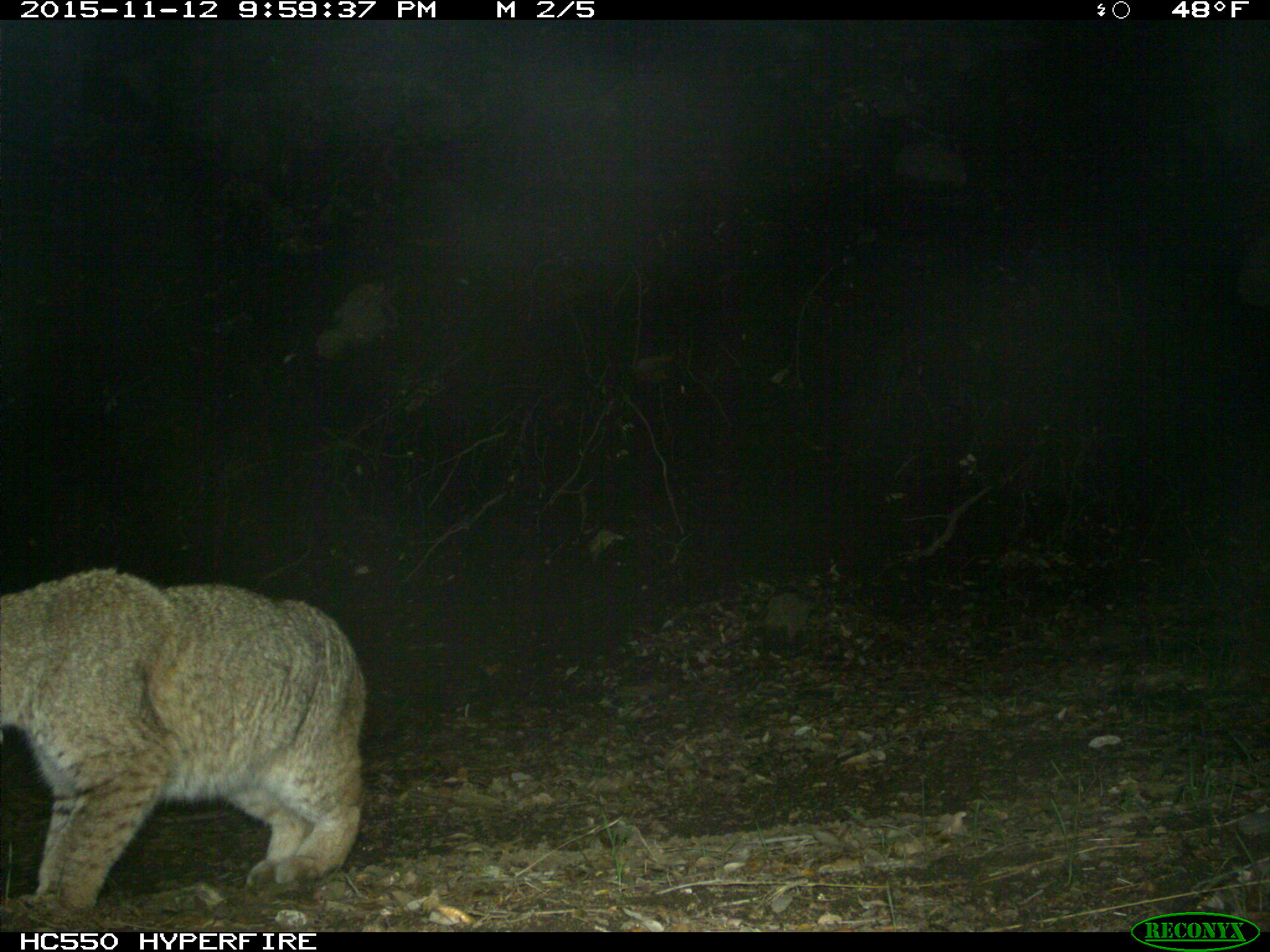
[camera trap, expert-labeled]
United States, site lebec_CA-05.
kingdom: Animalia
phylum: Chordata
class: Mammalia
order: Carnivora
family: Felidae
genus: Lynx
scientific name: Lynx rufus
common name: bobcat